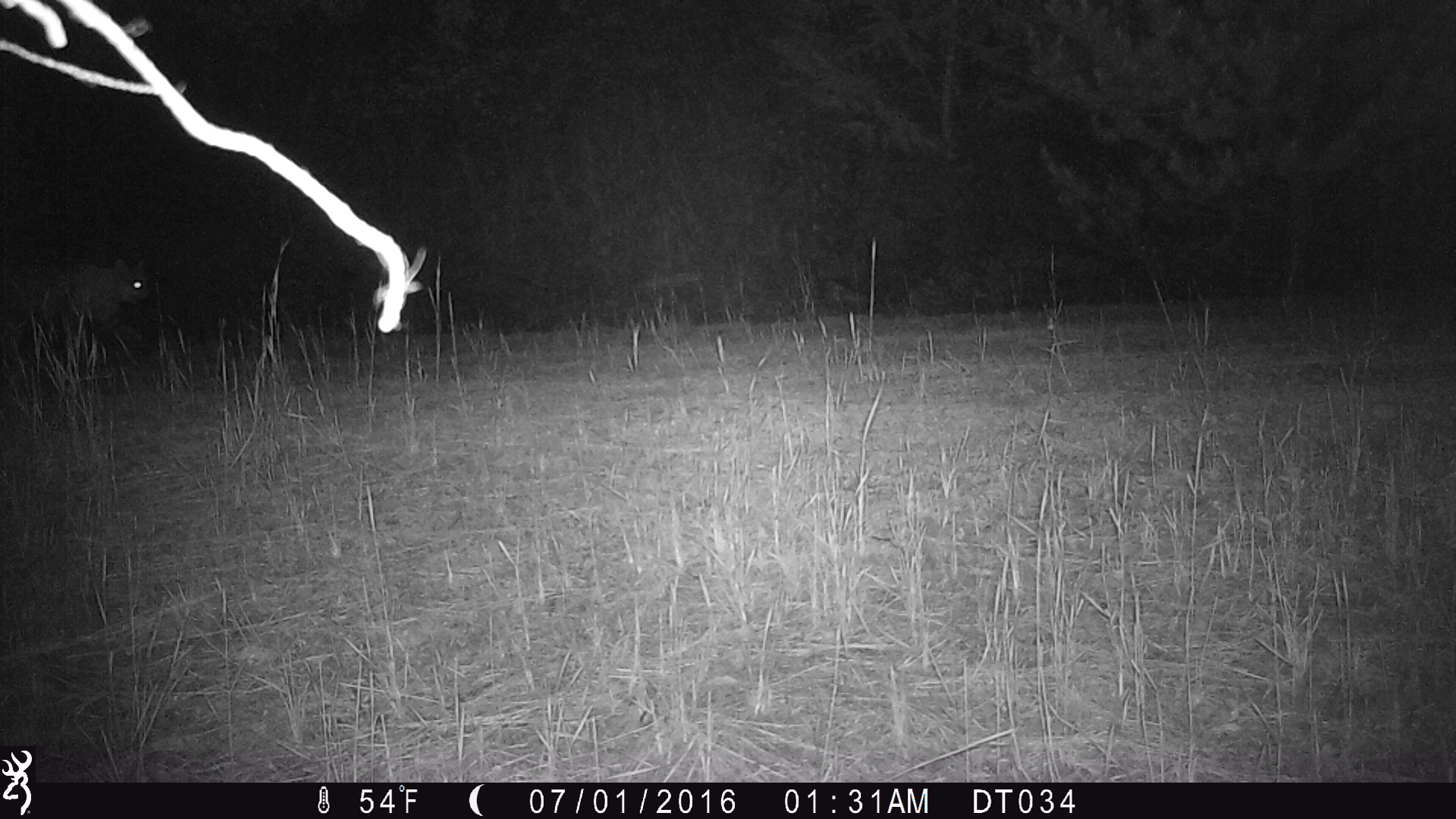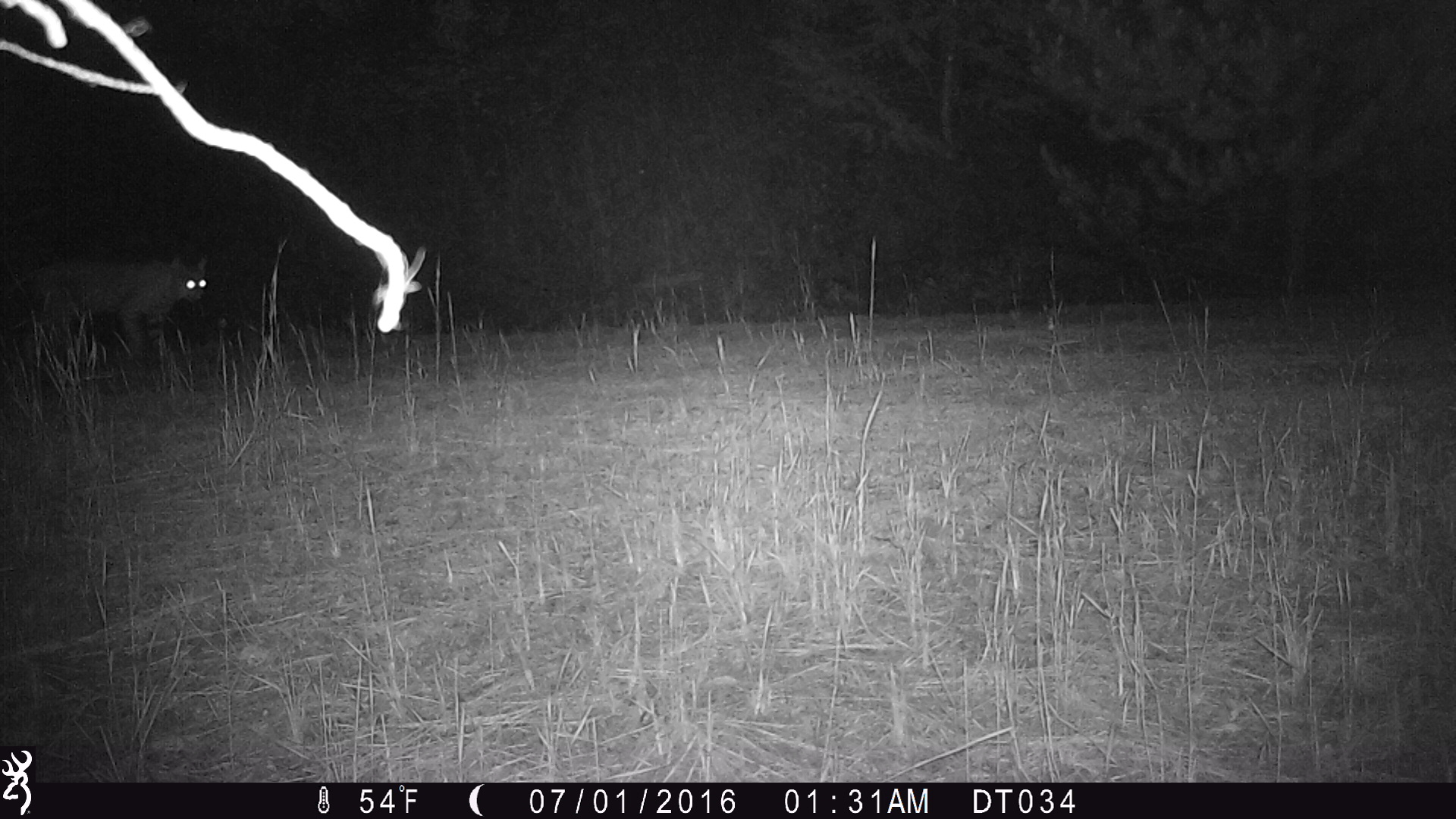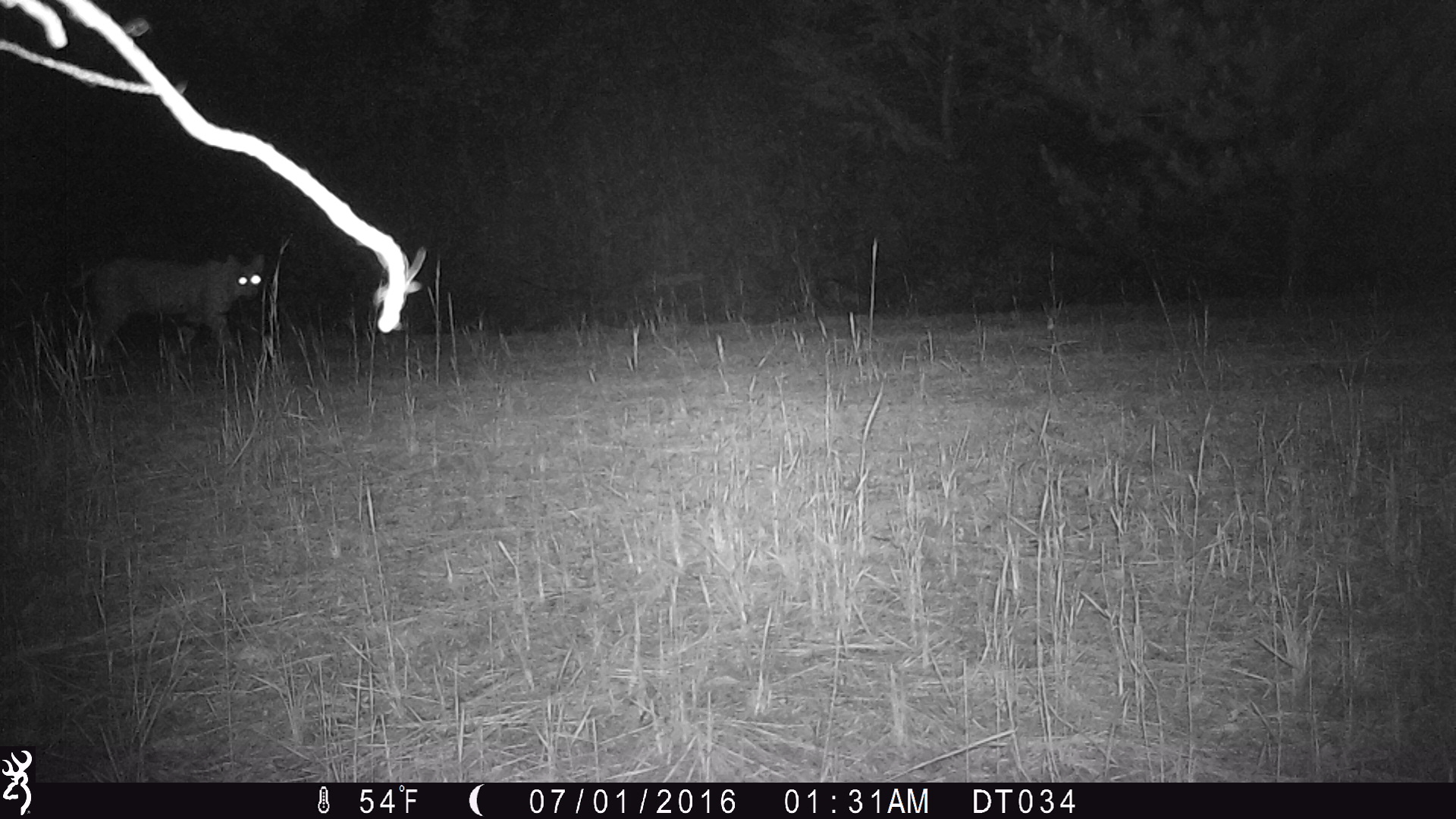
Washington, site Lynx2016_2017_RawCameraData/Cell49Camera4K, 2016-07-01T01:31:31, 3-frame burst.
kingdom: Animalia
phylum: Chordata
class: Mammalia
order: Carnivora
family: Felidae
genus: Lynx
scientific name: Lynx rufus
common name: bobcat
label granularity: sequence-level